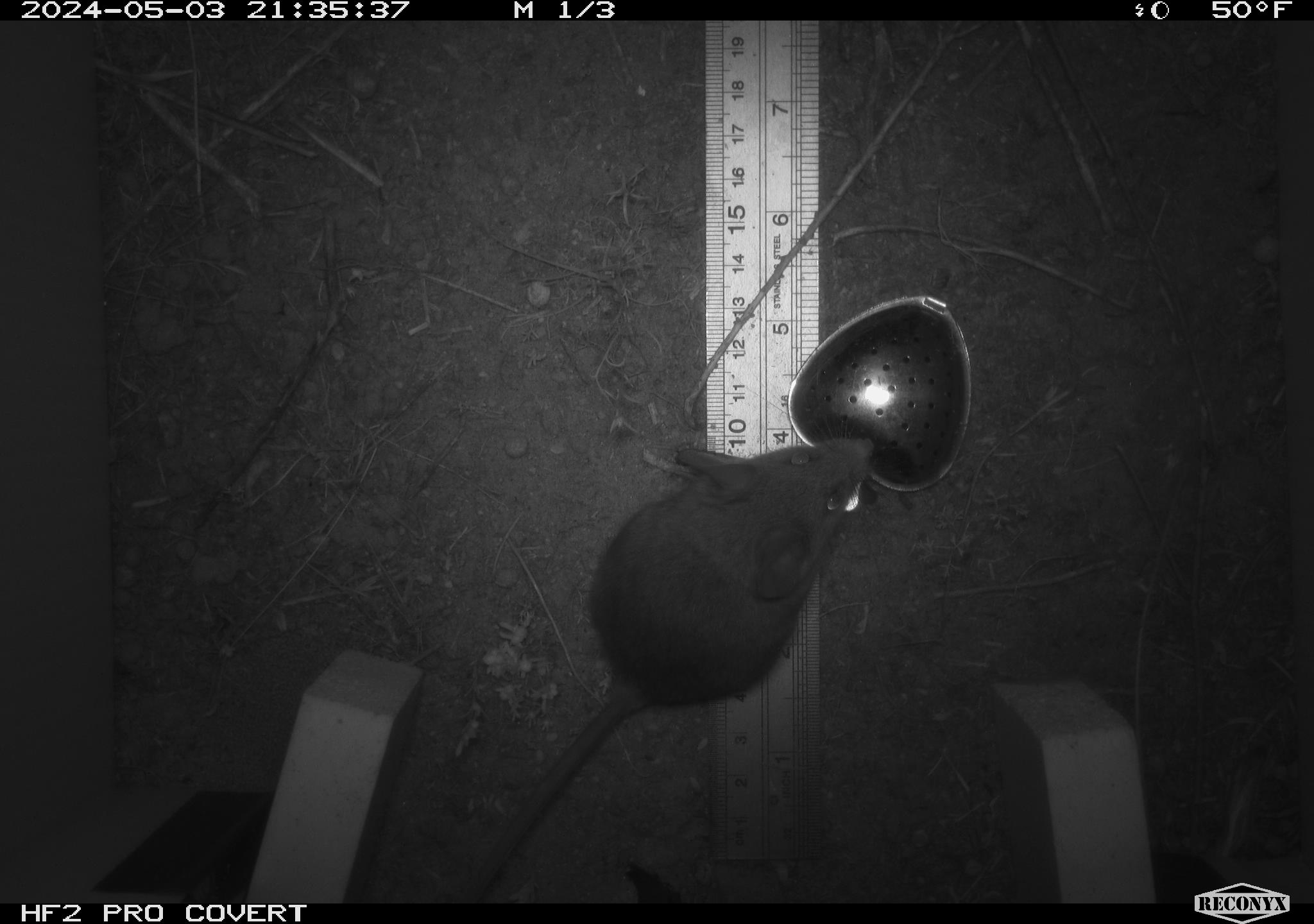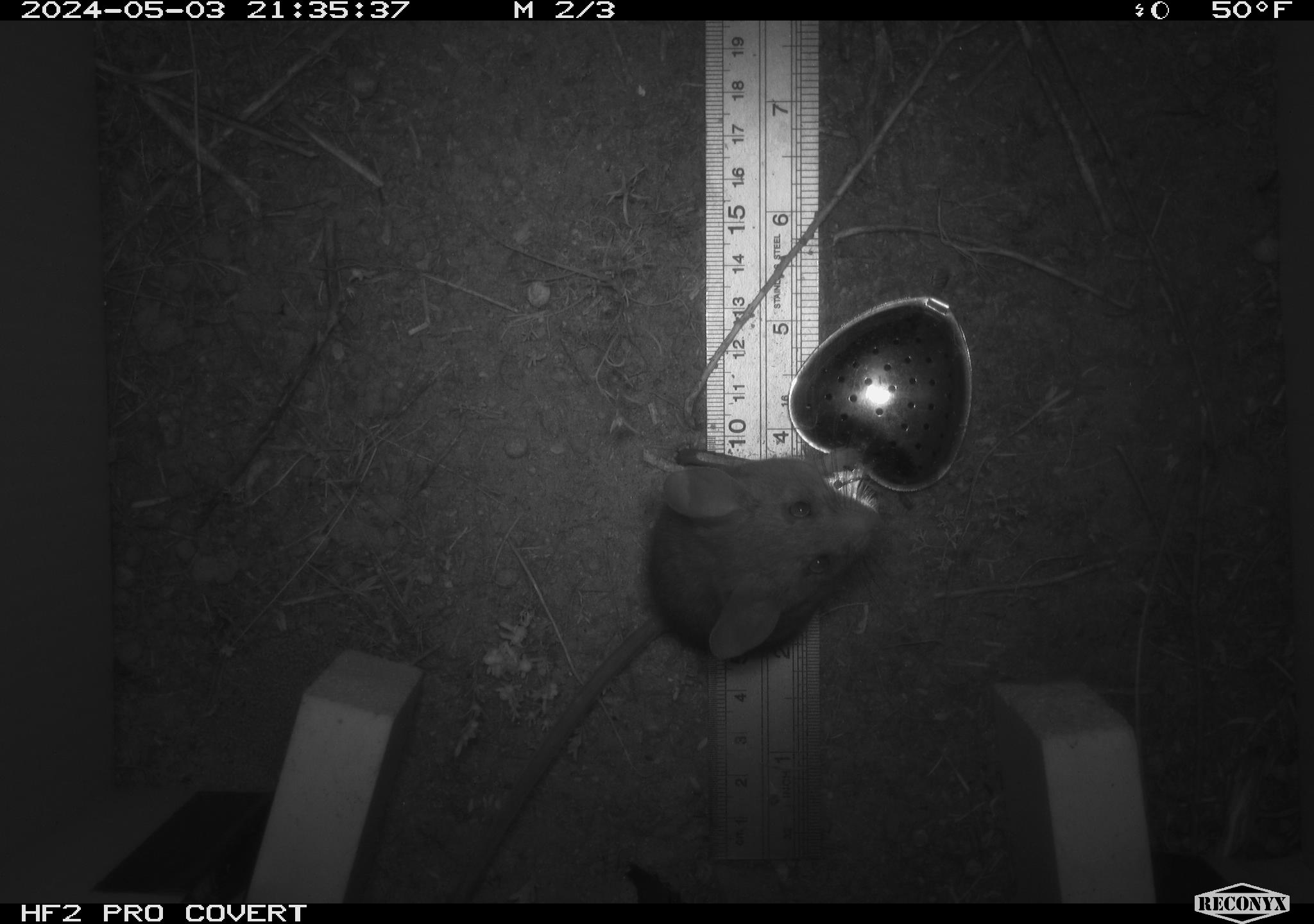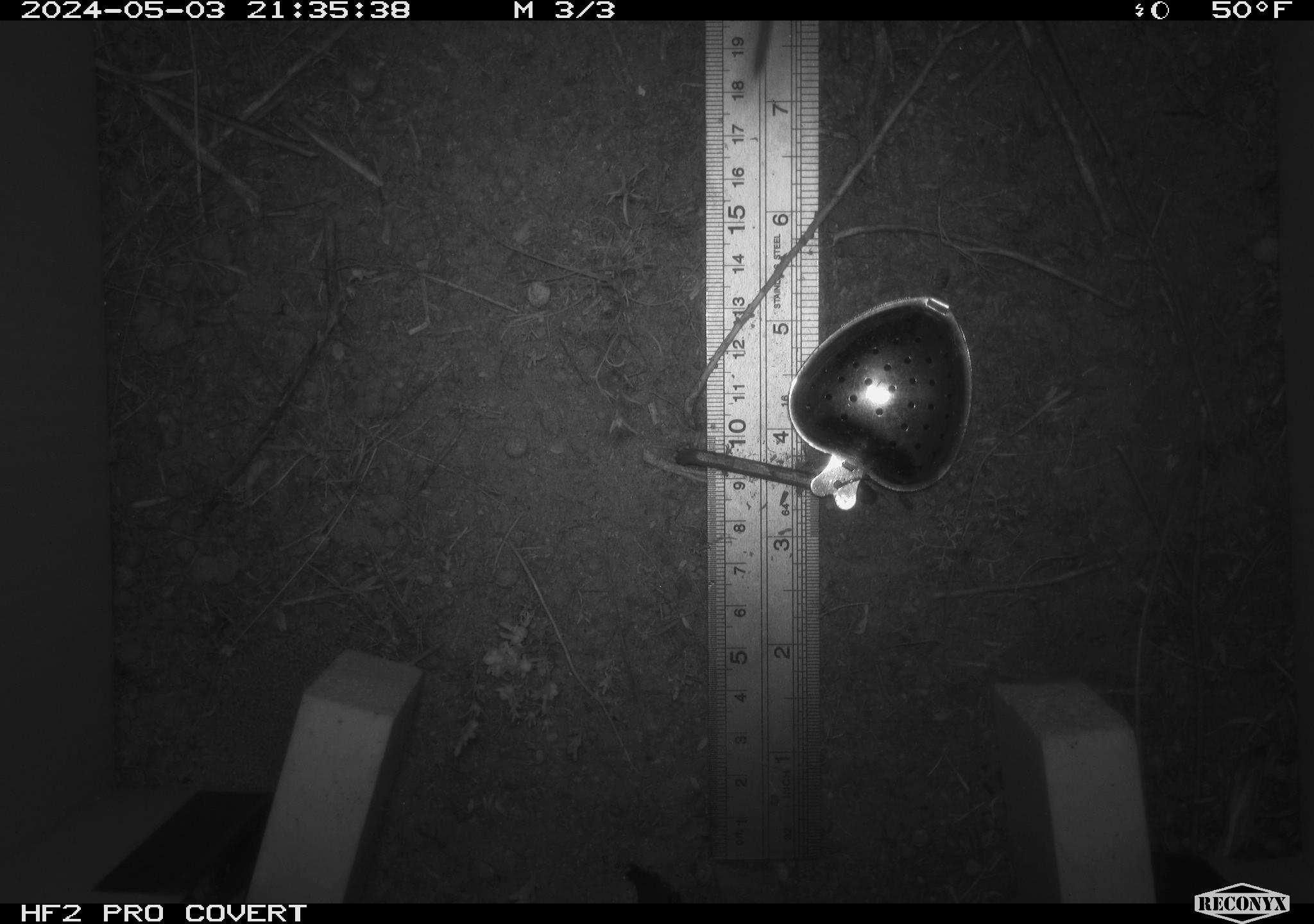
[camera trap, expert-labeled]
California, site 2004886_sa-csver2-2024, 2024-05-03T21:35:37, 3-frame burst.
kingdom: Animalia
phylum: Chordata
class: Mammalia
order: Rodentia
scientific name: Rodentia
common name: rodent